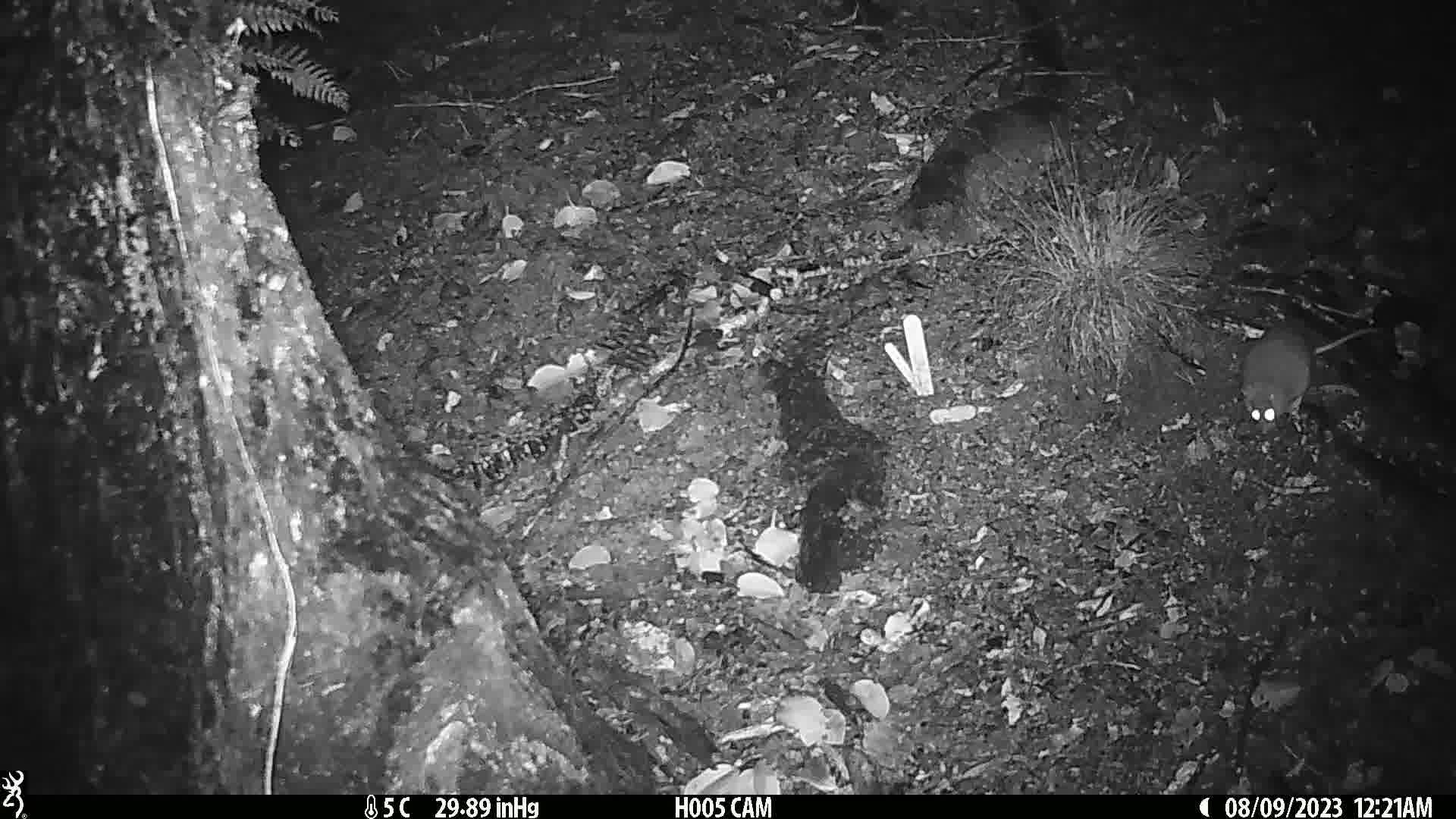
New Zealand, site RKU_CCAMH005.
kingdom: Animalia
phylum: Chordata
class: Mammalia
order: Rodentia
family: Muridae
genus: Rattus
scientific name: Rattus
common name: rat